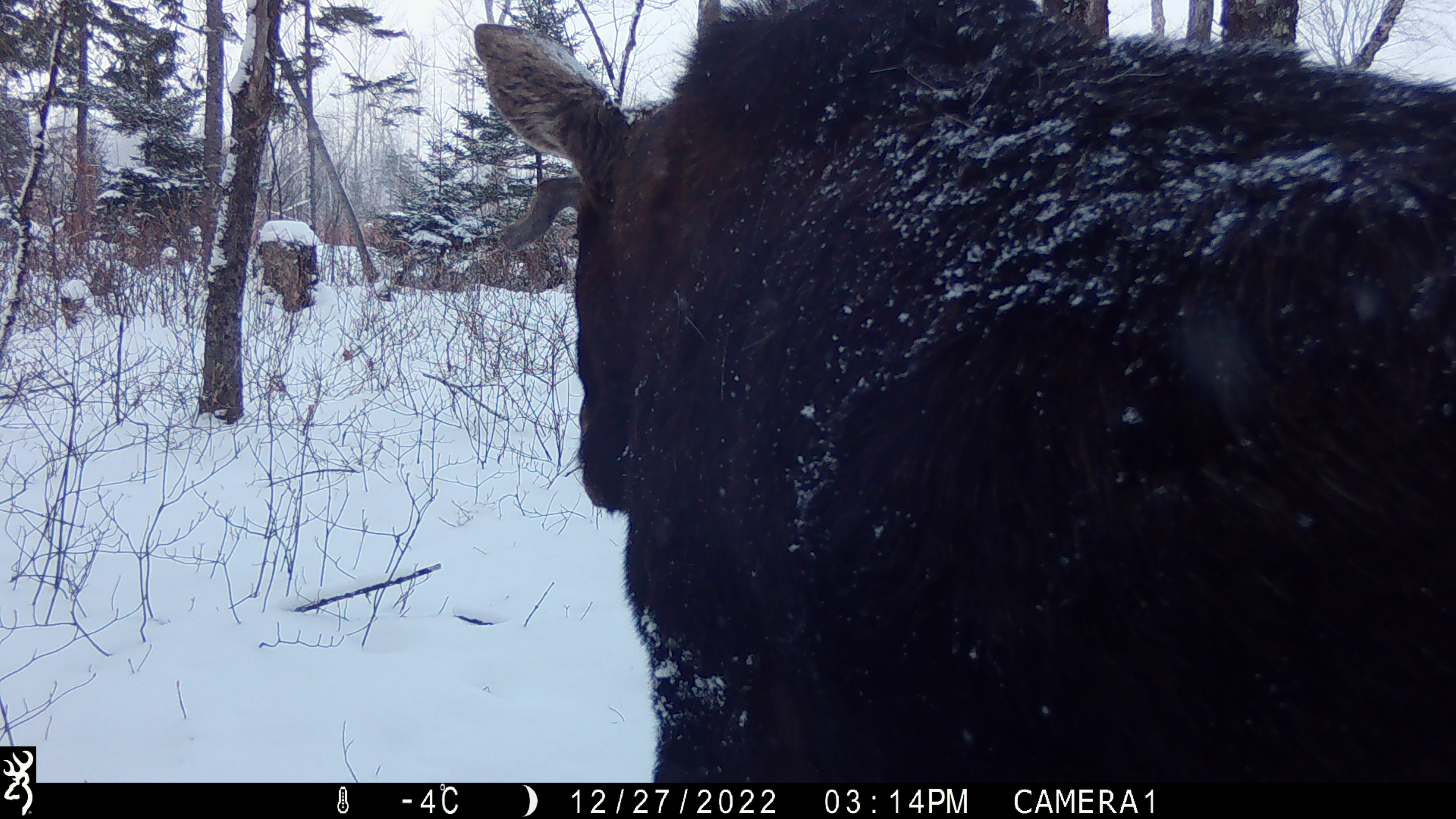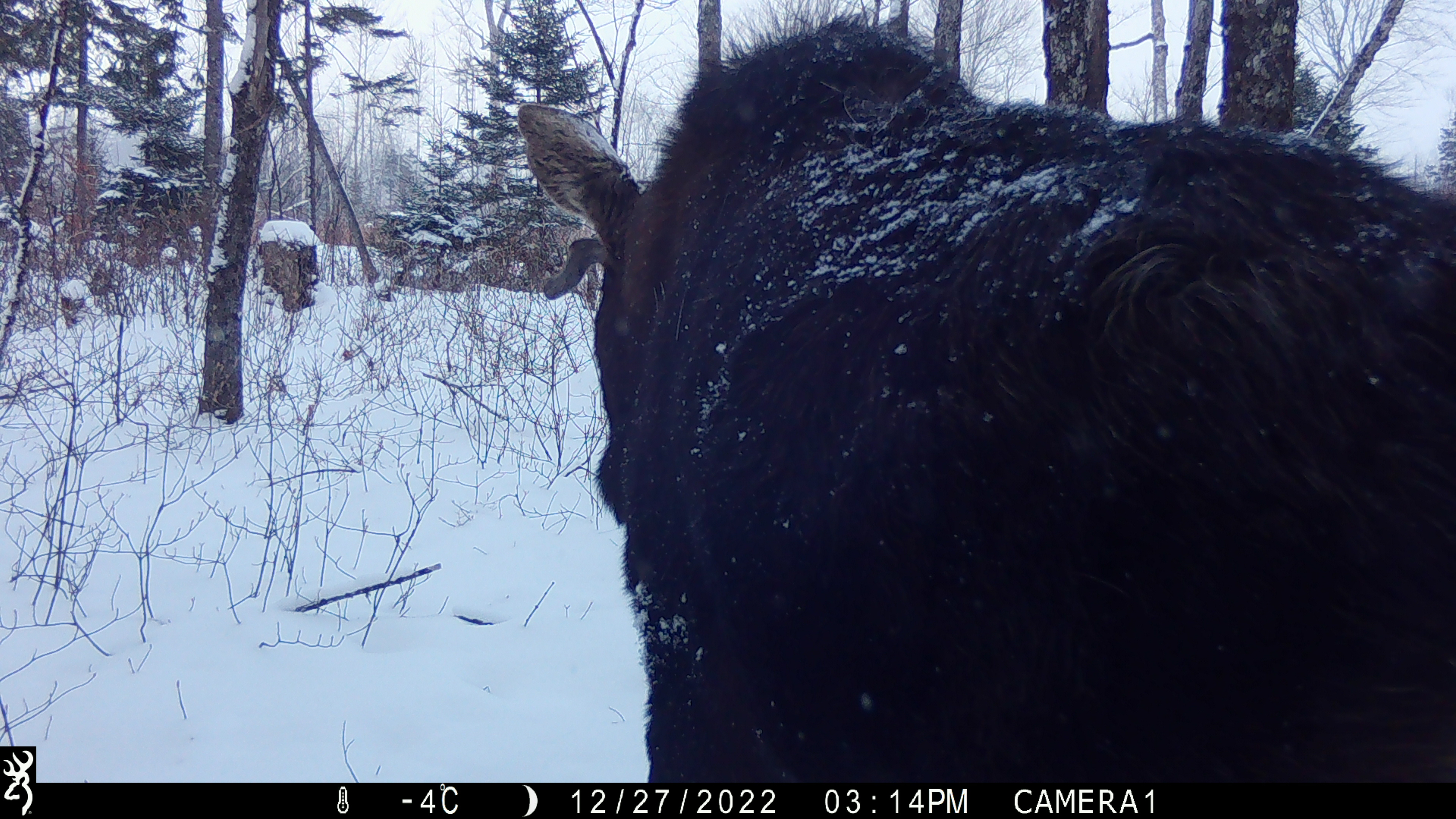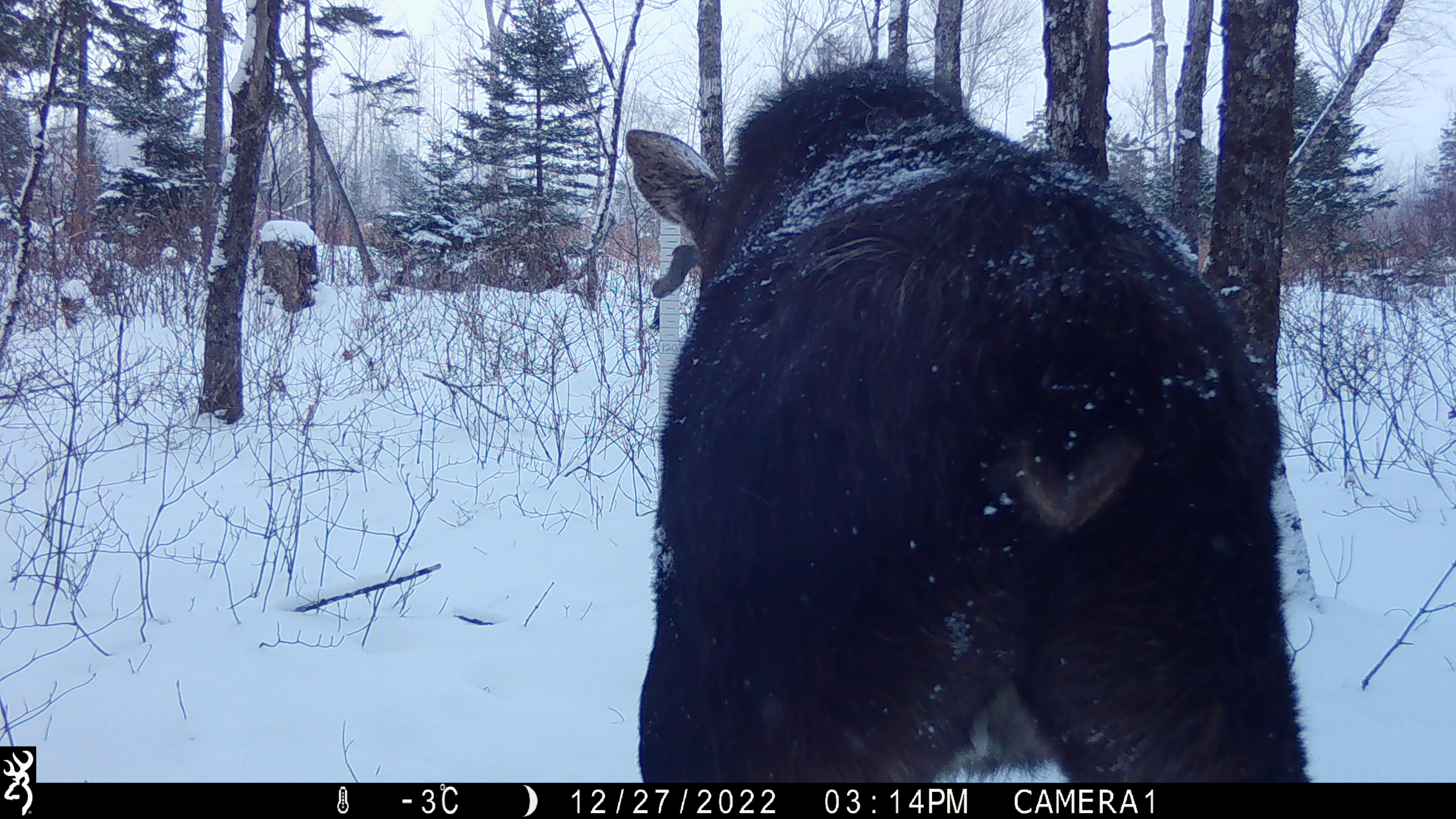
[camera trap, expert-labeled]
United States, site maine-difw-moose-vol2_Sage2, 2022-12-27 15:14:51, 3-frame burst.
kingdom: Animalia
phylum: Chordata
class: Mammalia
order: Artiodactyla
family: Cervidae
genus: Alces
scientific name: Alces alces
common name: moose